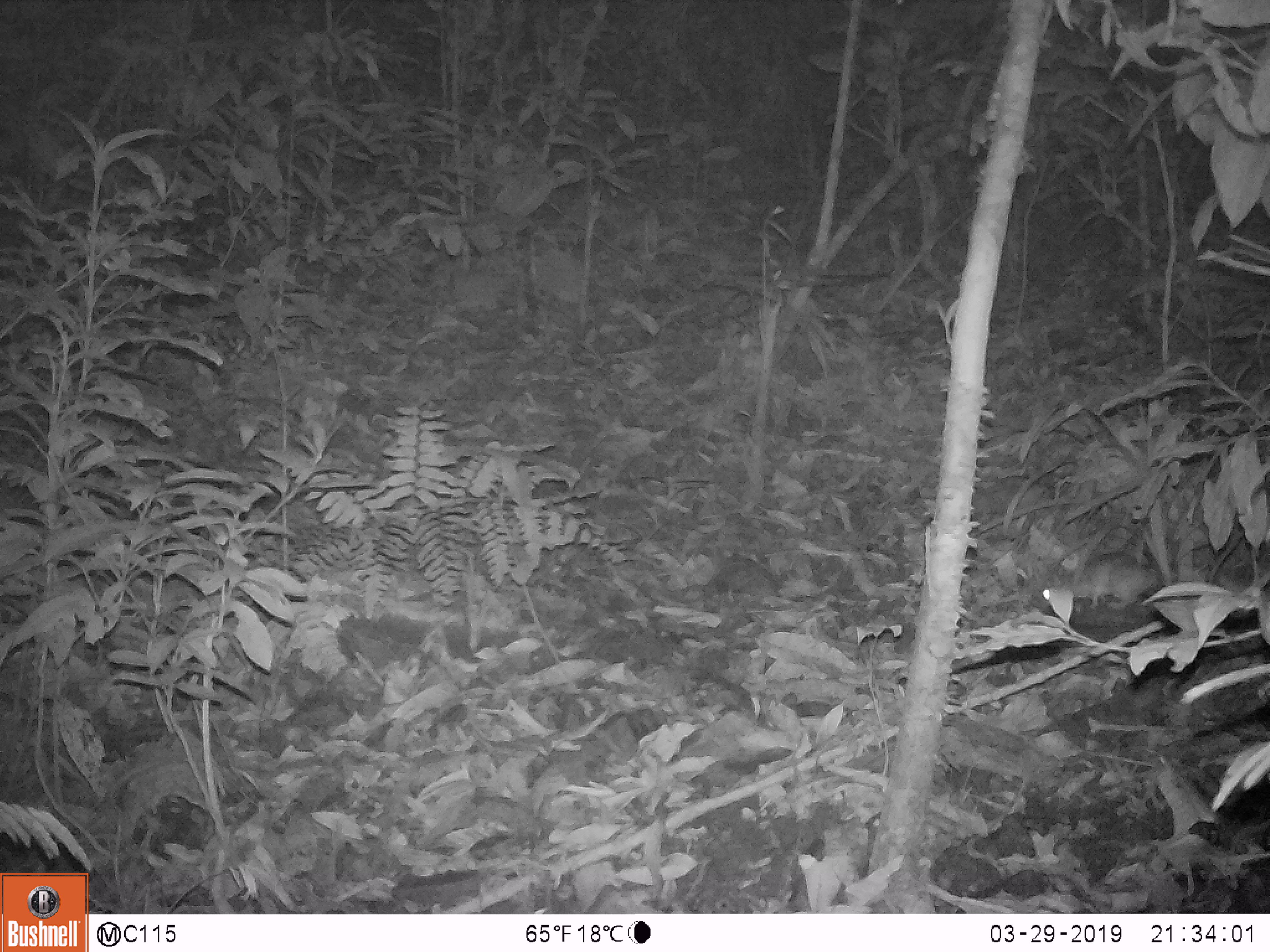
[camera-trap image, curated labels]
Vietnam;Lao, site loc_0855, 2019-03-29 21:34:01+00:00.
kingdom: Animalia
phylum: Chordata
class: Mammalia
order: Rodentia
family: Muridae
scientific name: Muridae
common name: old-world mice and rats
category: unidentified murid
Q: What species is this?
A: Unidentified murid (old-world mice and rats) (Muridae).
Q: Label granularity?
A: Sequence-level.